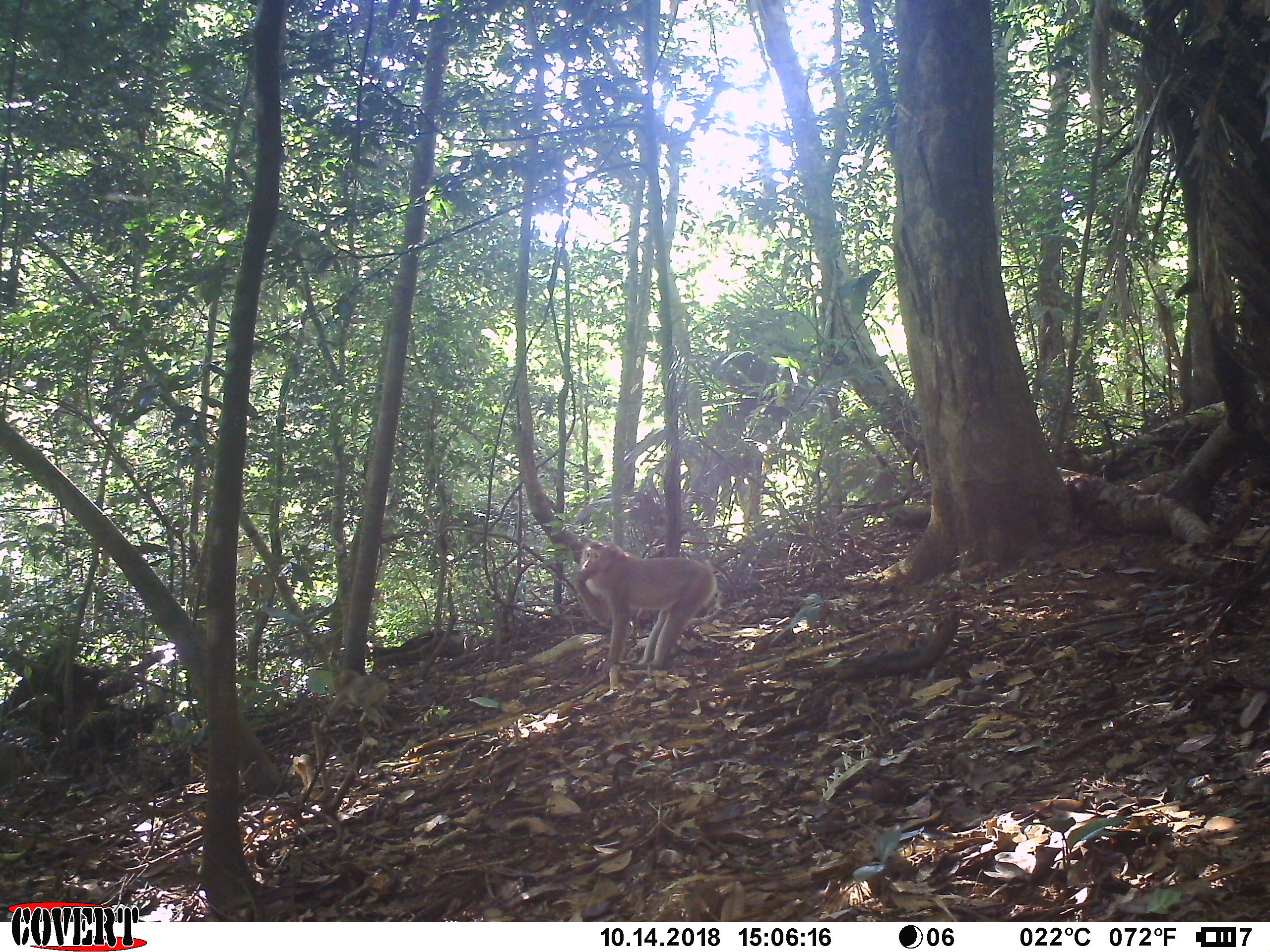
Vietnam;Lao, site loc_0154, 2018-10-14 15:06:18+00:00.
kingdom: Animalia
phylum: Chordata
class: Mammalia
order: Primates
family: Cercopithecidae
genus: Macaca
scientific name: Macaca nemestrina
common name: pig-tailed macaque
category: pig tailed macaque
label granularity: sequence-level